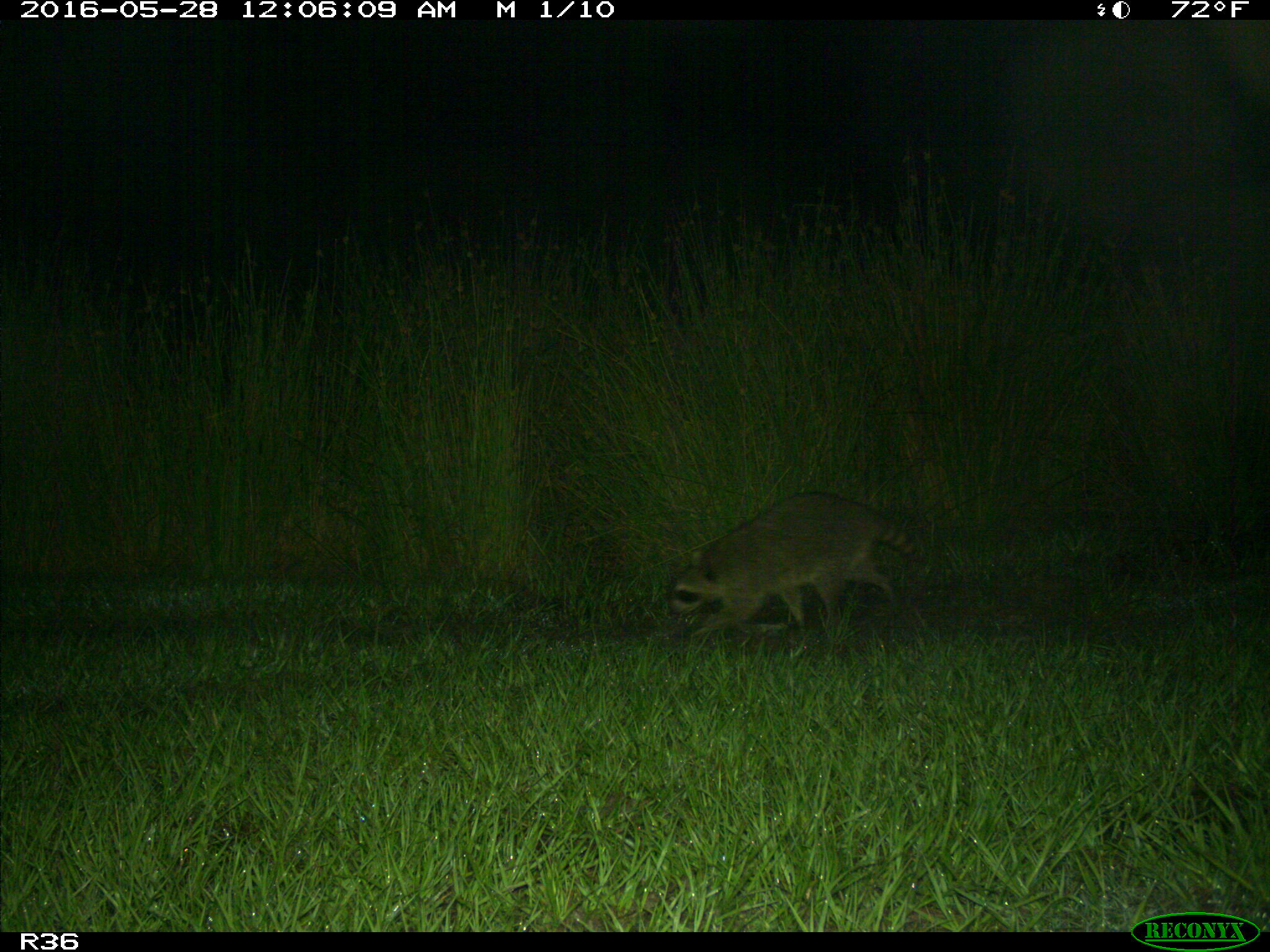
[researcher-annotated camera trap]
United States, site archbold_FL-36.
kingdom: Animalia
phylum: Chordata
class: Mammalia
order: Carnivora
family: Procyonidae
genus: Procyon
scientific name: Procyon lotor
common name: common raccoon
Procyon lotor (common raccoon).